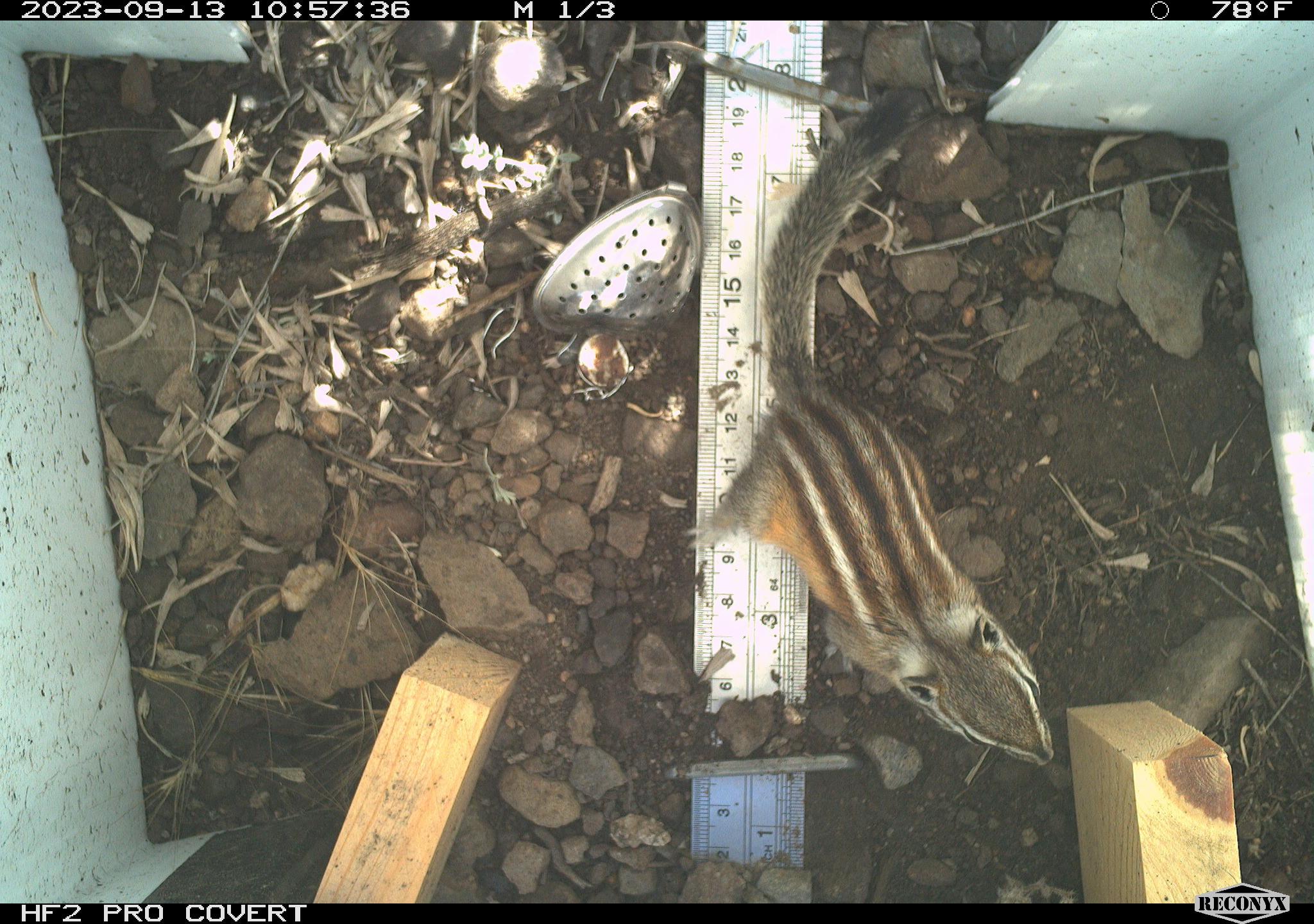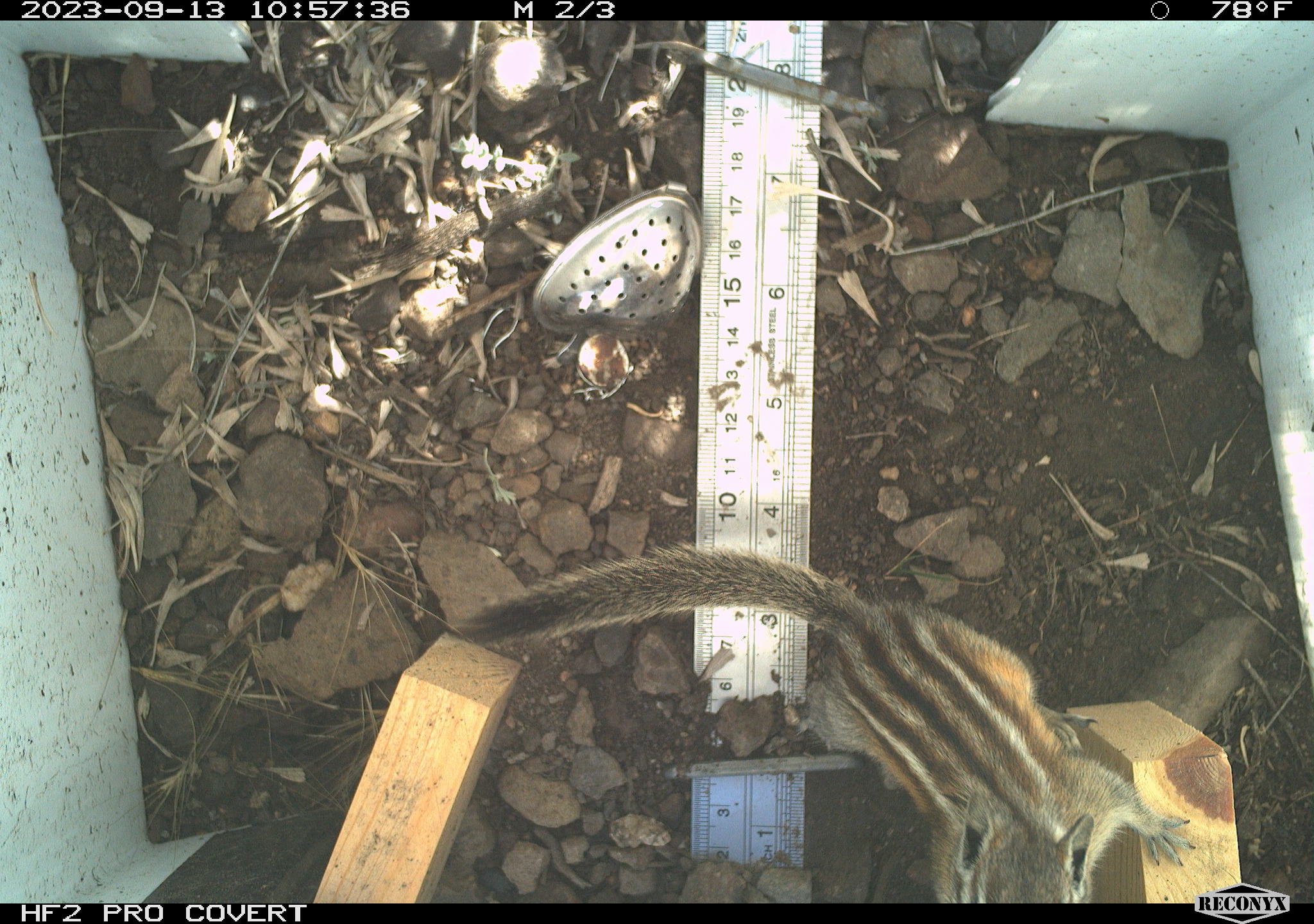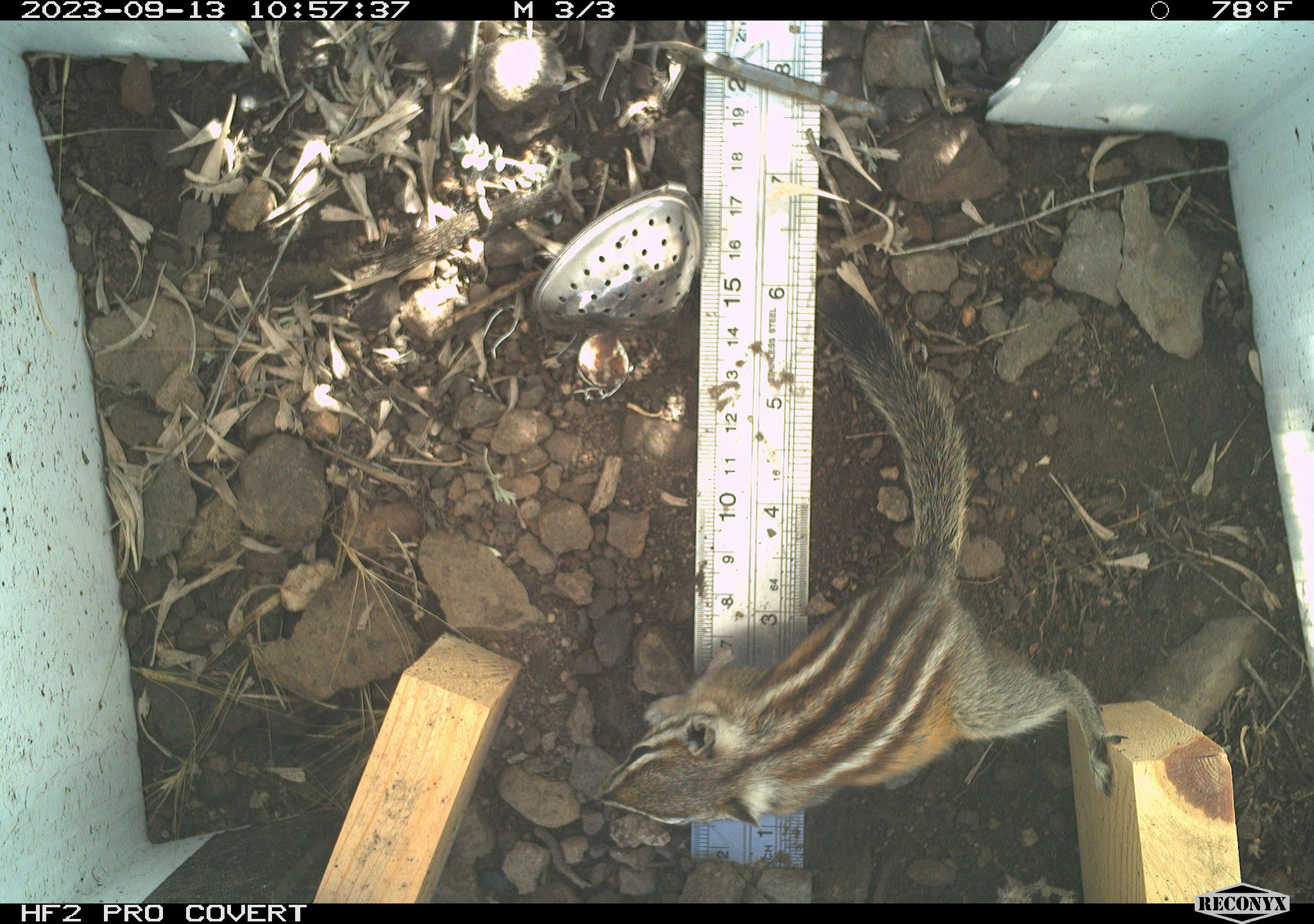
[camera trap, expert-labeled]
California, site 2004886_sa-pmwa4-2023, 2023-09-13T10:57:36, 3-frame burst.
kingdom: Animalia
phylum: Chordata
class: Mammalia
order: Rodentia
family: Sciuridae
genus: Neotamias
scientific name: Neotamias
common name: western chipmunks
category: neotamias species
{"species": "neotamias species (western chipmunks) (Neotamias)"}